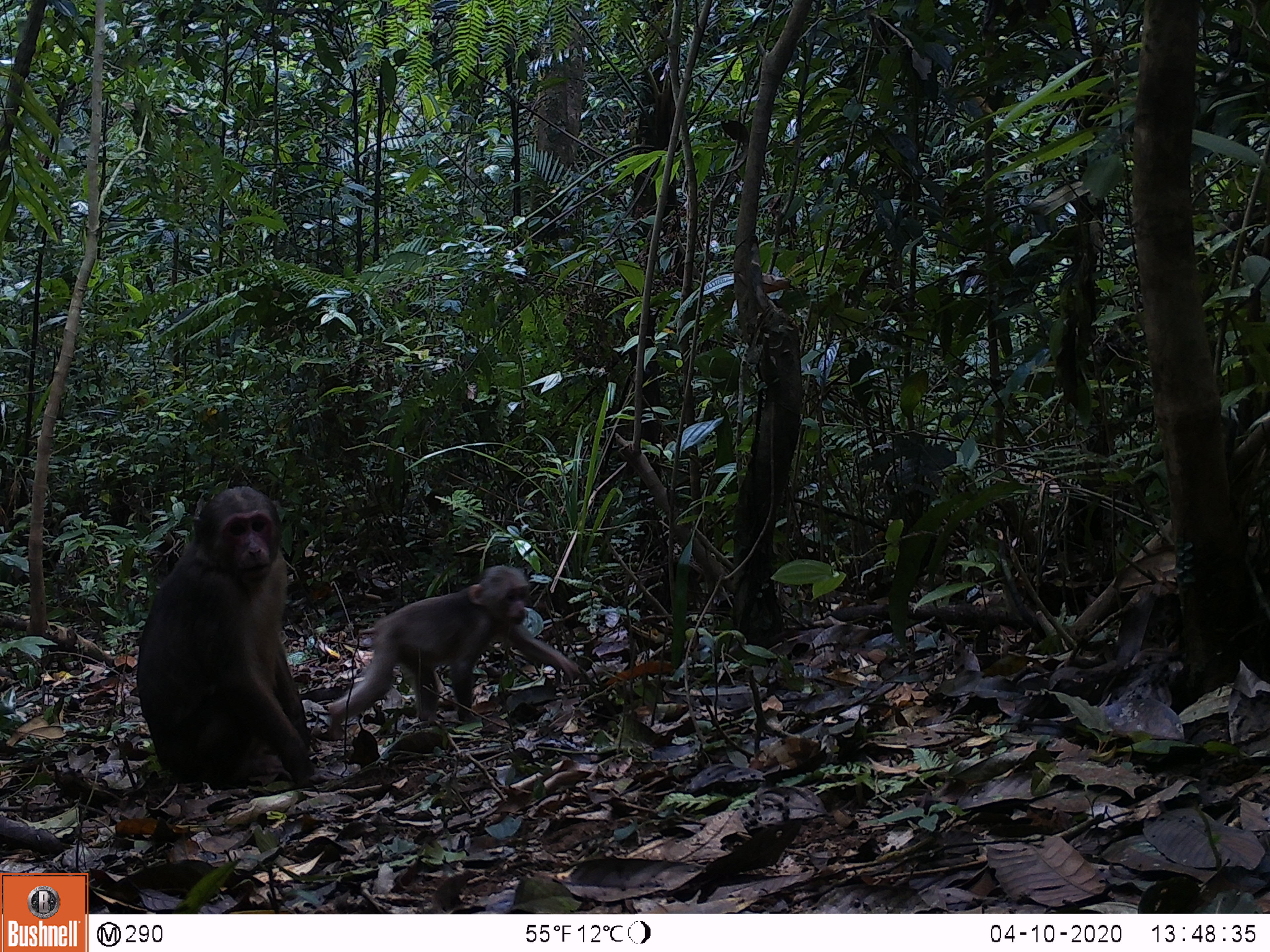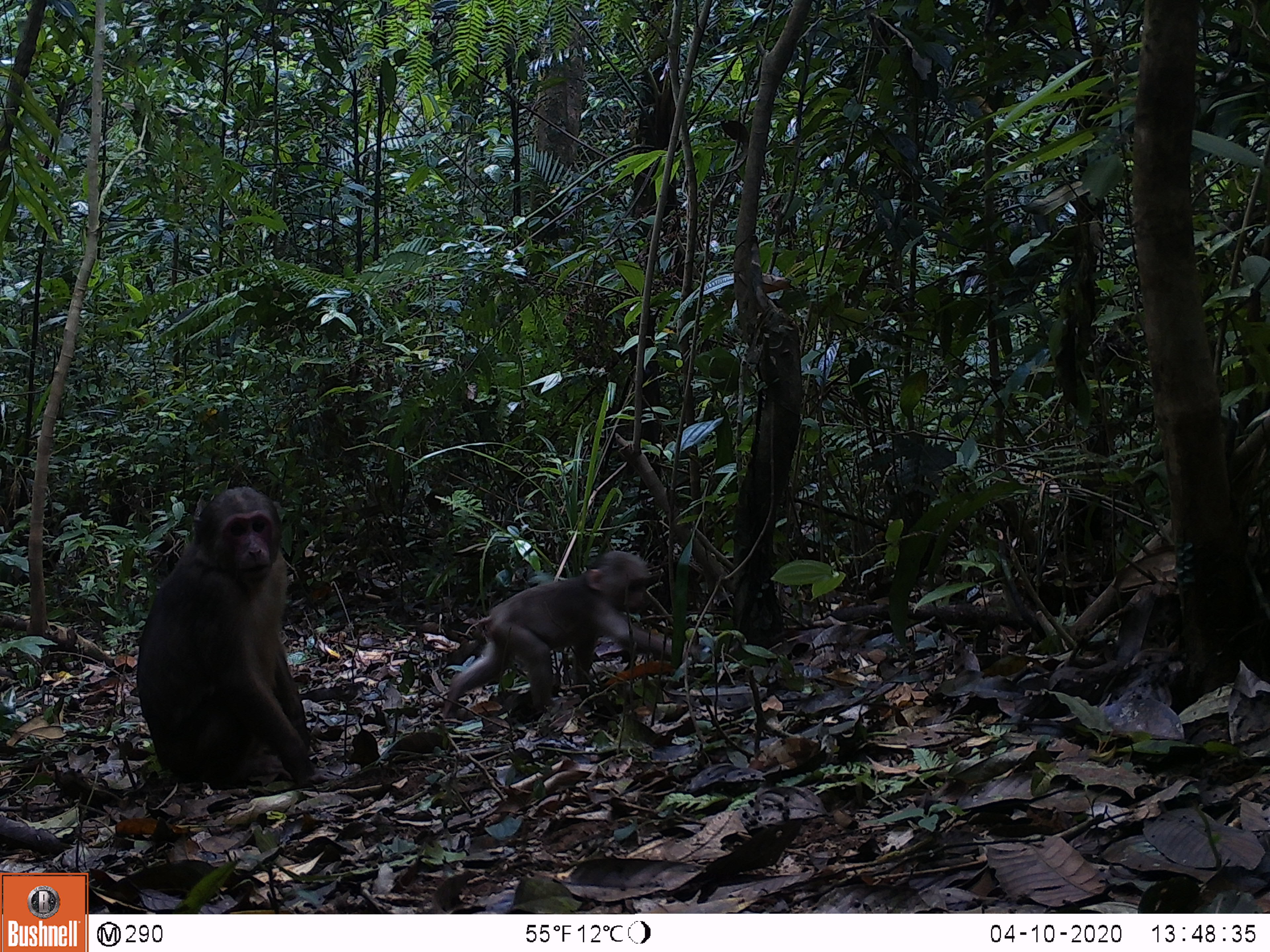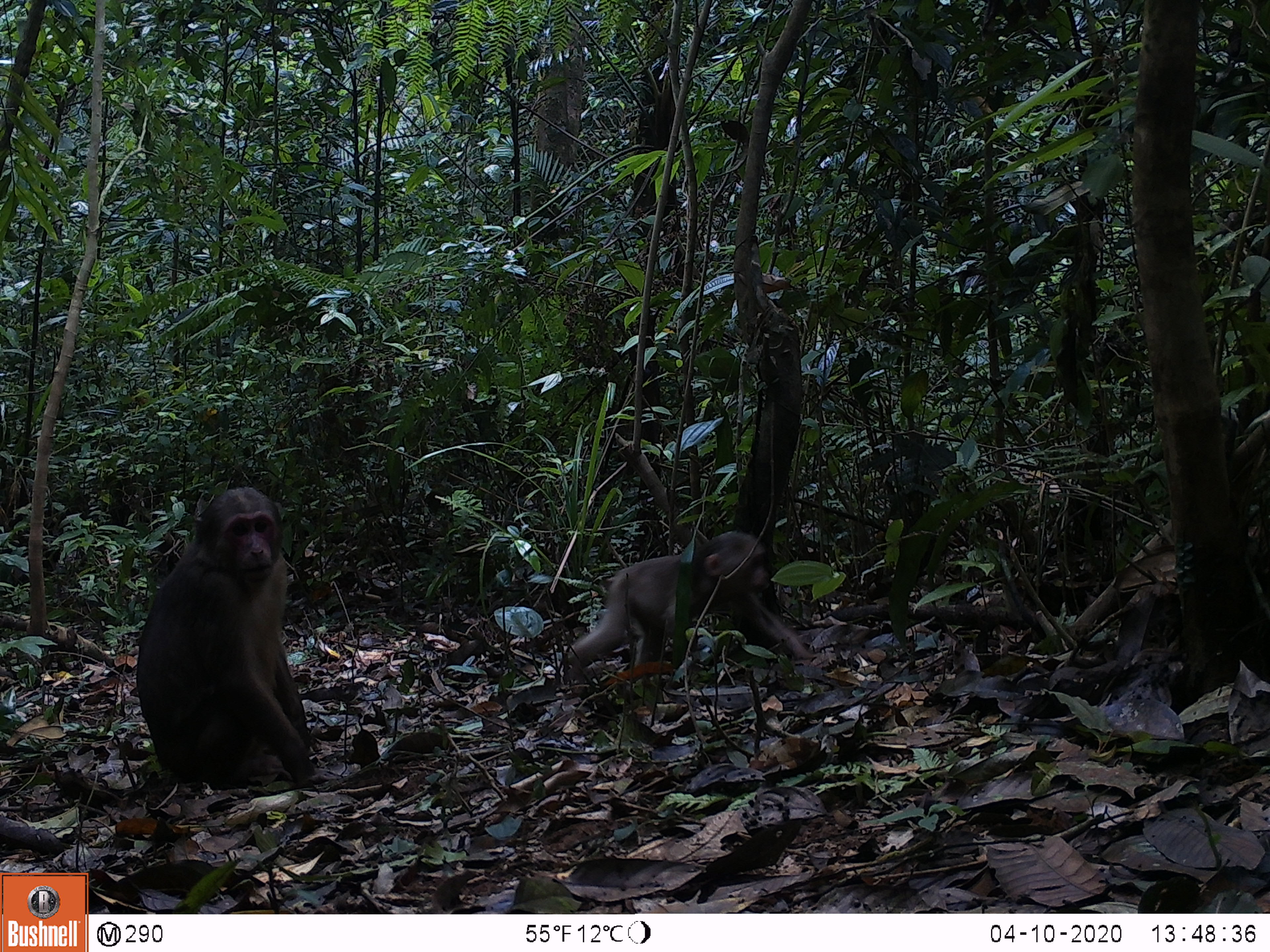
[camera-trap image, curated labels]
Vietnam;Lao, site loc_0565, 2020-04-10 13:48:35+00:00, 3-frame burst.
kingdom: Animalia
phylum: Chordata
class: Mammalia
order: Primates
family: Cercopithecidae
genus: Macaca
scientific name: Macaca arctoides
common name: stump-tailed macaque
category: stump tailed macaque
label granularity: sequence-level